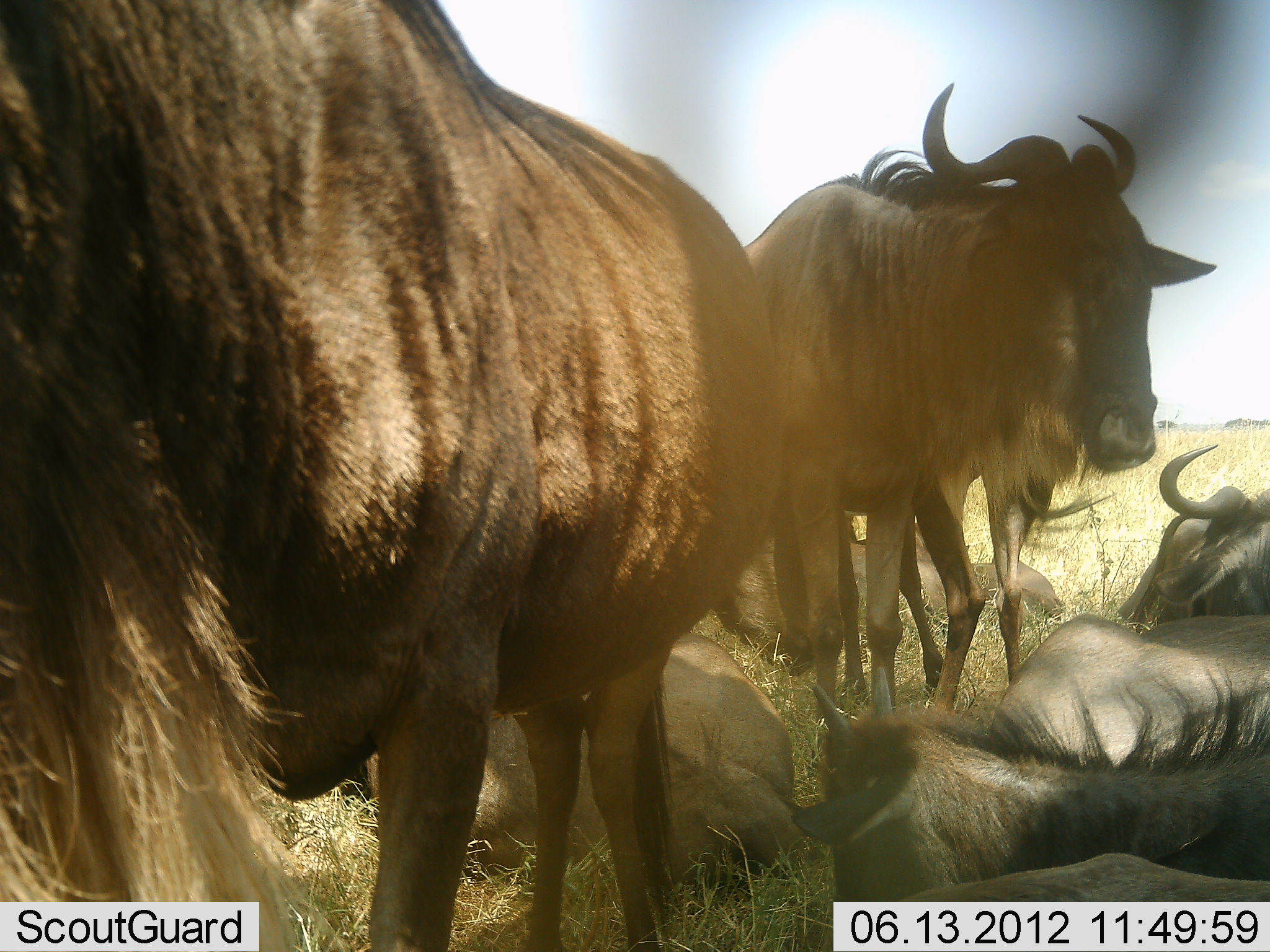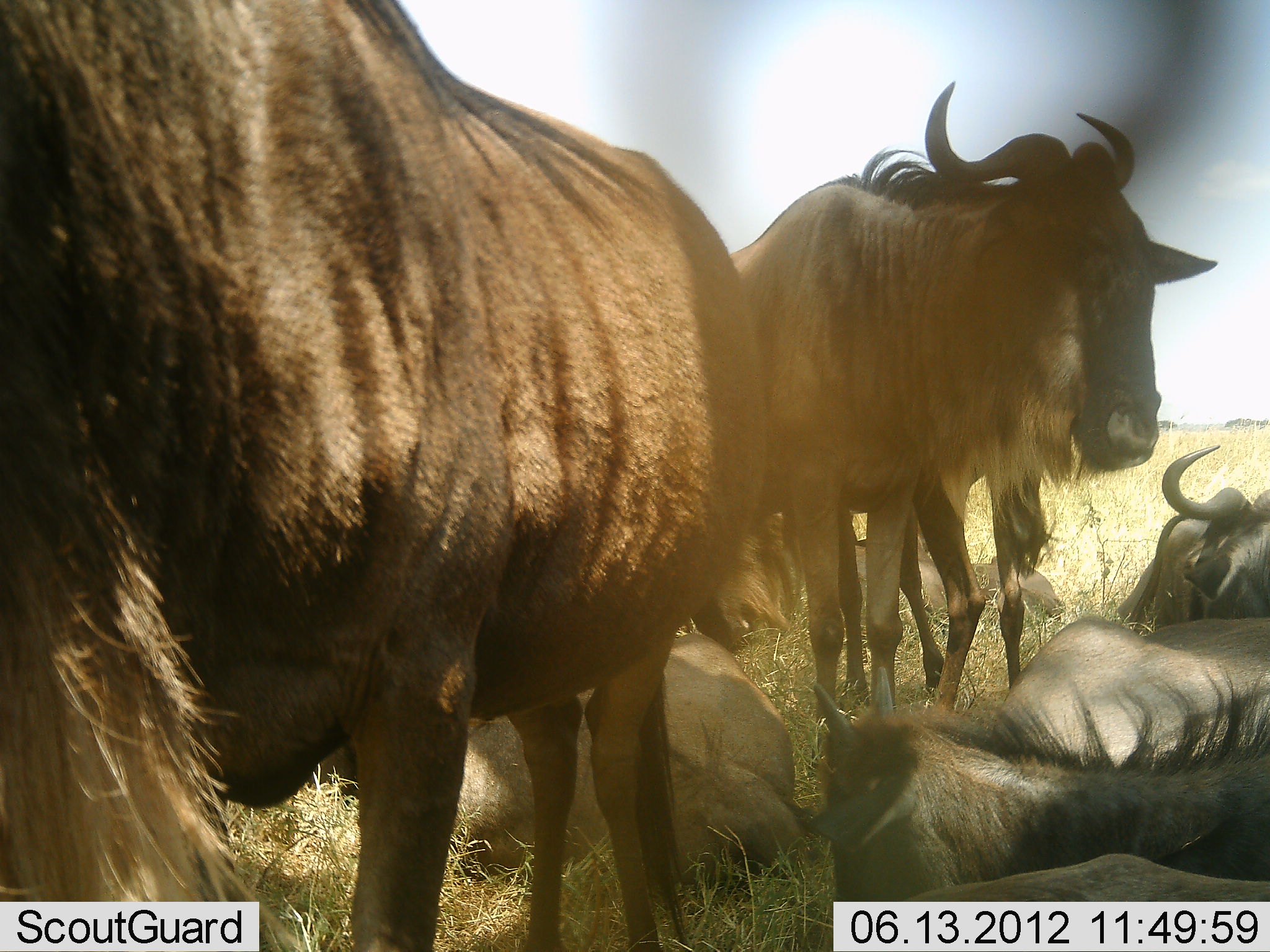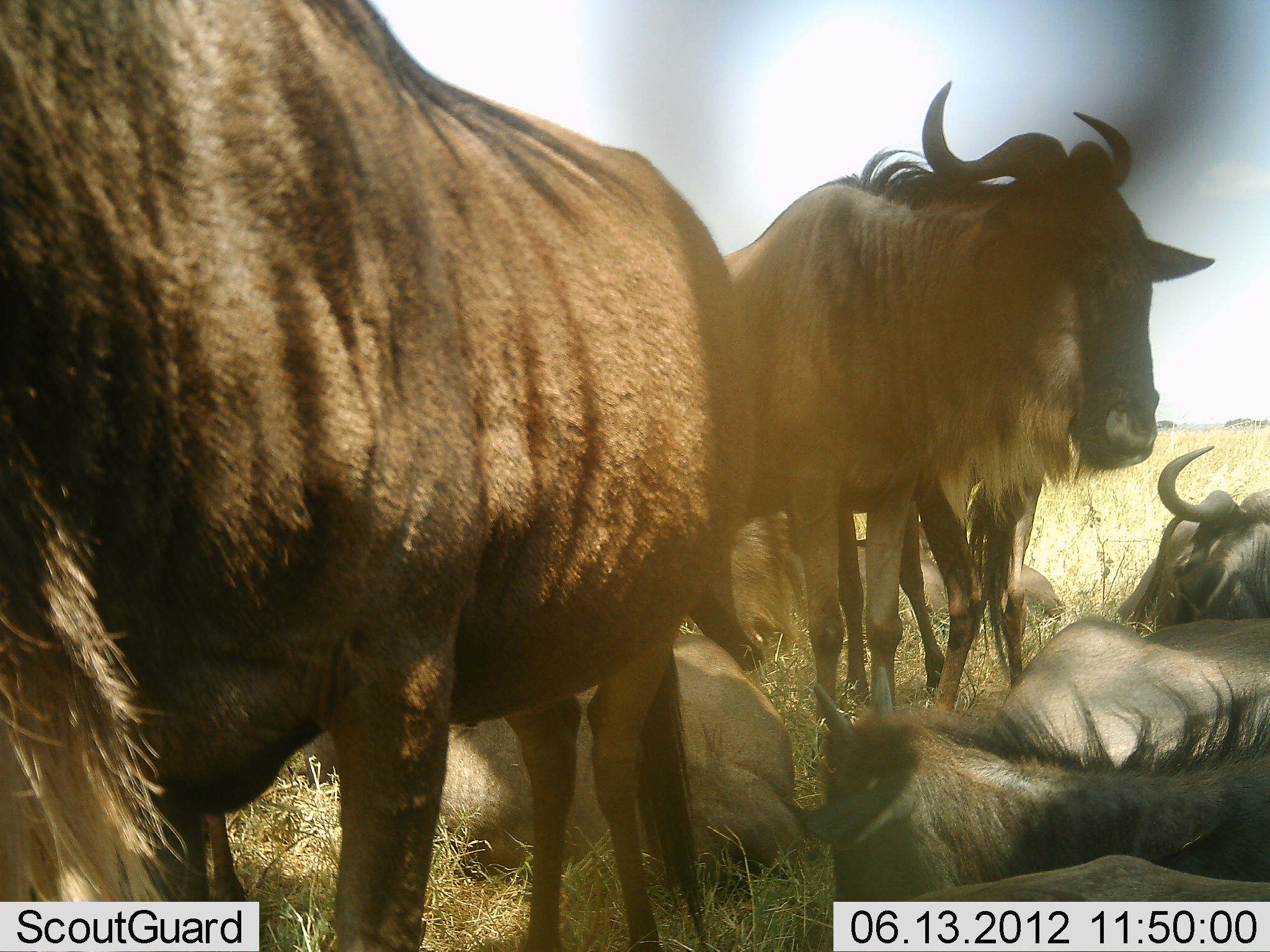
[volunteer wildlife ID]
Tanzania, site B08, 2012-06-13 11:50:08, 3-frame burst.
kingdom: Animalia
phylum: Chordata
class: Mammalia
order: Artiodactyla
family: Bovidae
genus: Connochaetes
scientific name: Connochaetes taurinus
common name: blue wildebeest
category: wildebeest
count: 8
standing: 100%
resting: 100%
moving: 0%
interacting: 0%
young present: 10%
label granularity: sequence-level